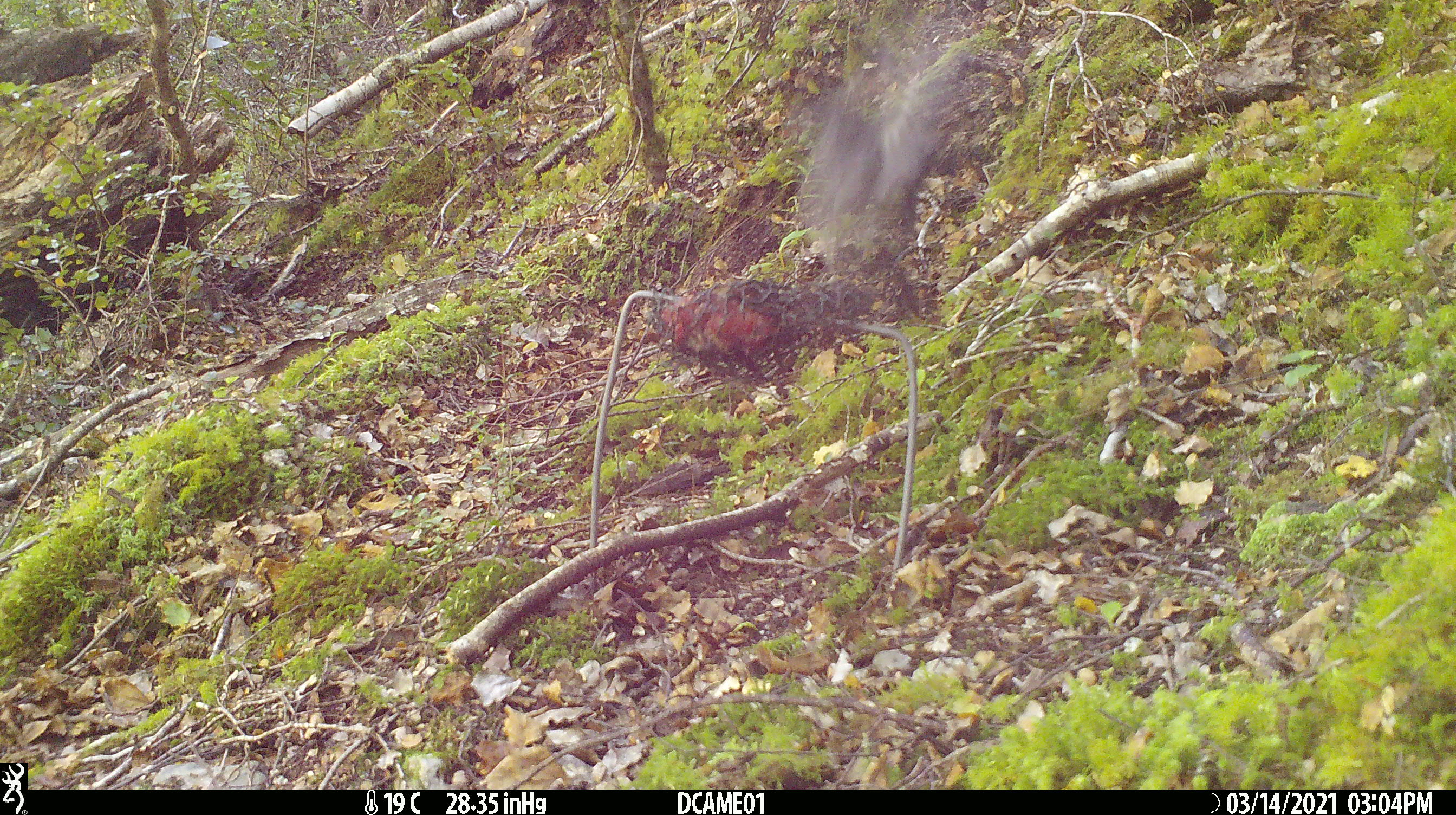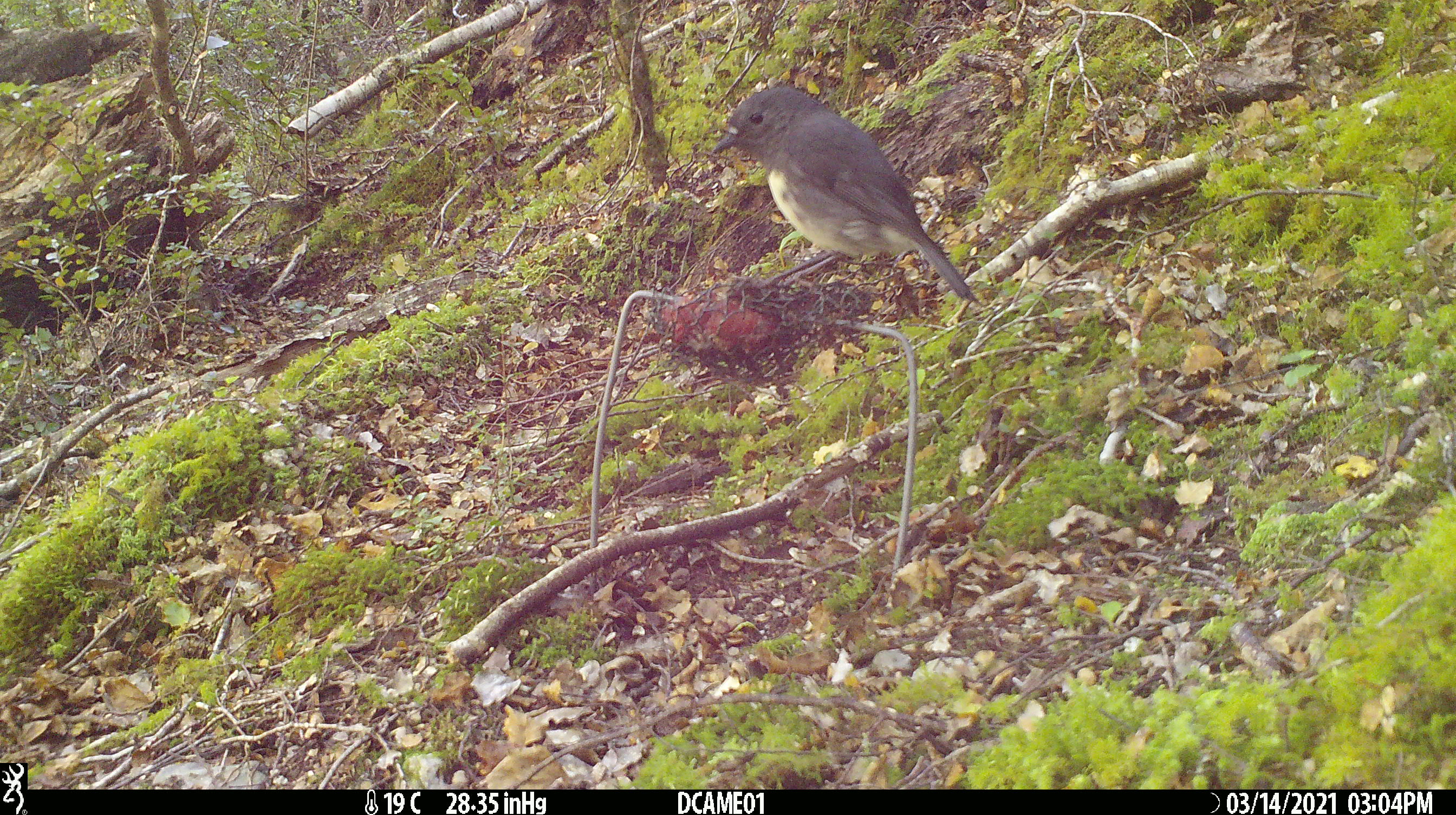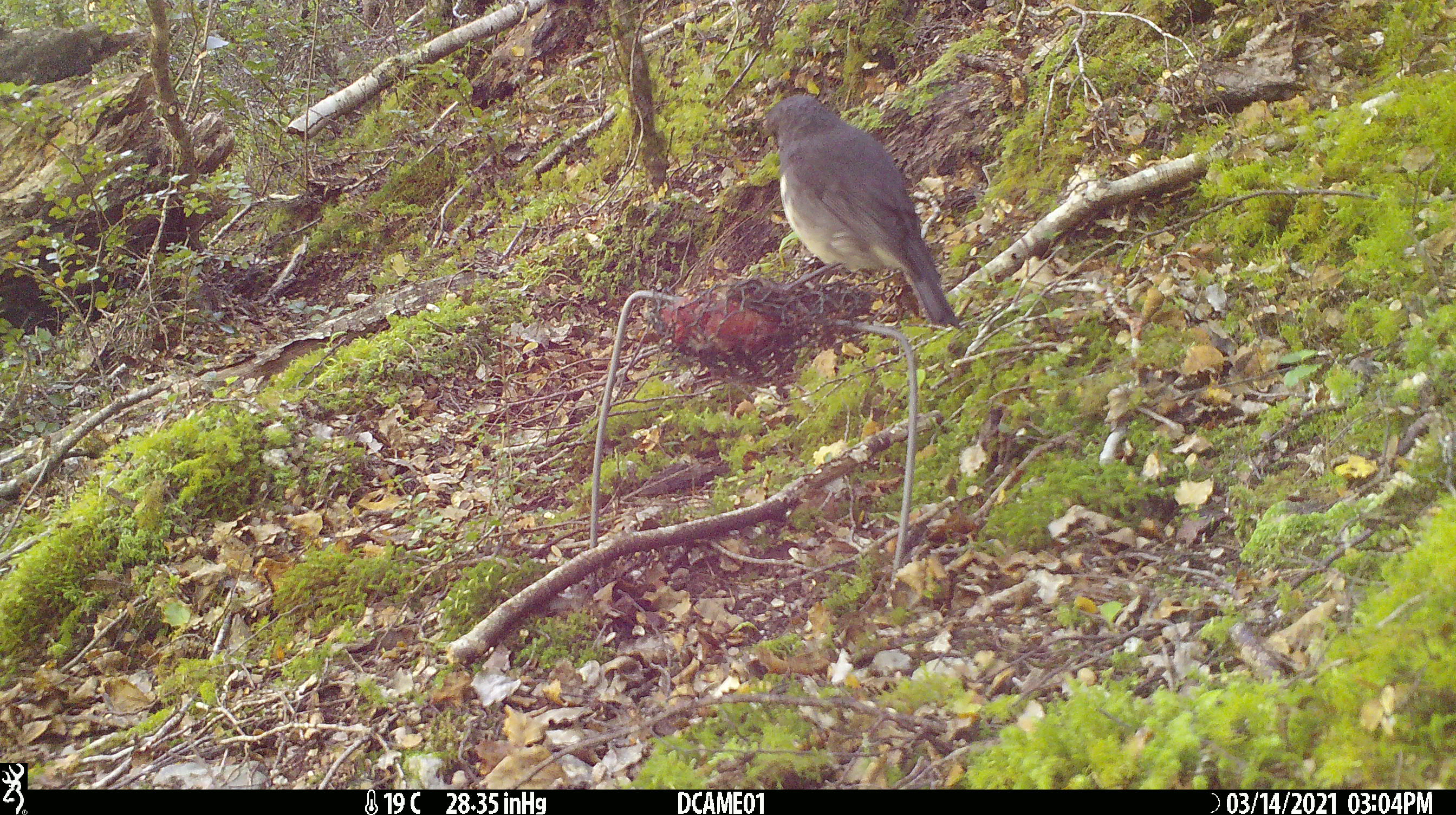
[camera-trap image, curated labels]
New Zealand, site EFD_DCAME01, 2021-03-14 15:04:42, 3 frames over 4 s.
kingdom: Animalia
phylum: Chordata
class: Aves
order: Passeriformes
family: Petroicidae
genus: Petroica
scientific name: Petroica australis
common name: new zealand robin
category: robin